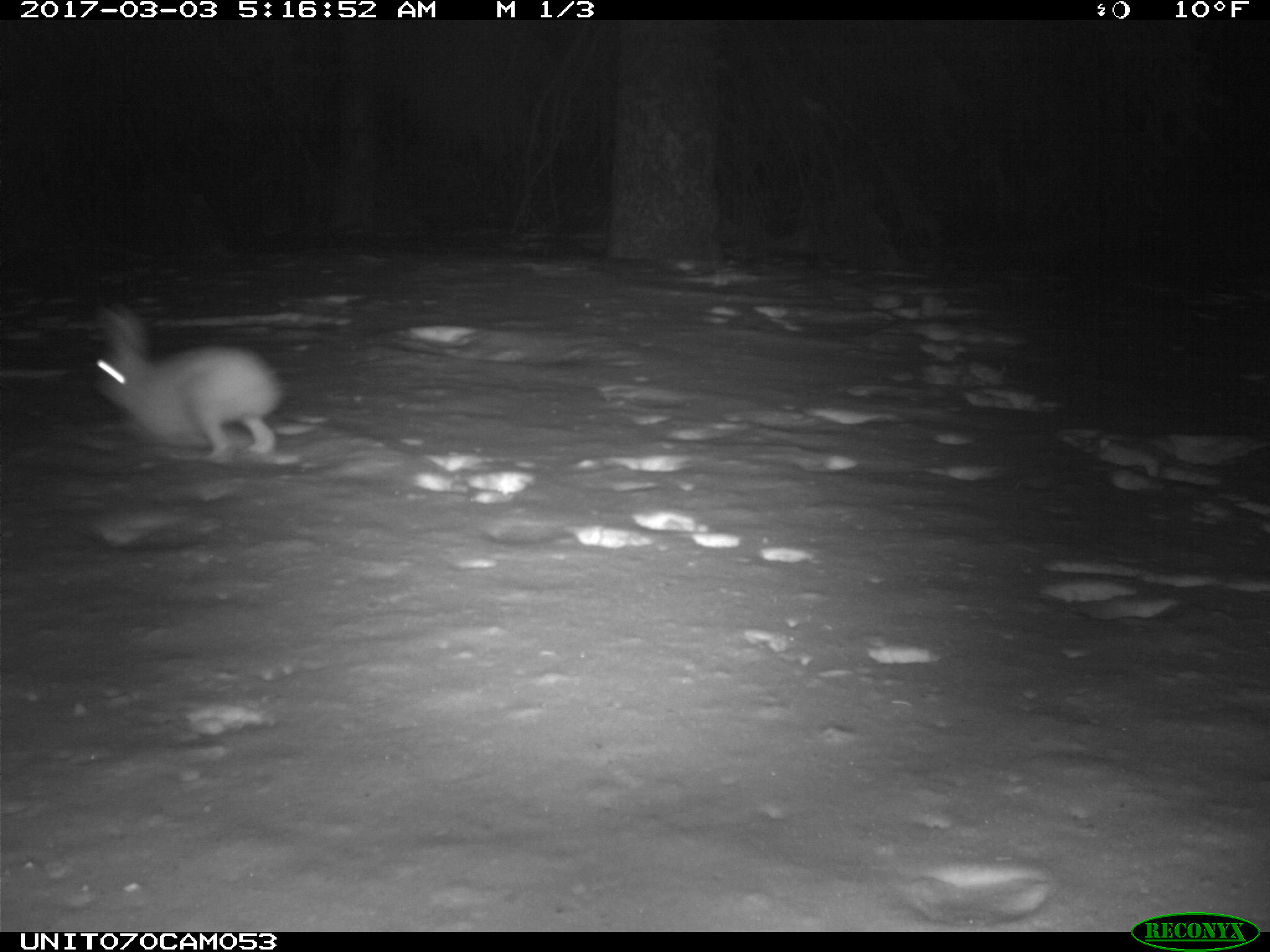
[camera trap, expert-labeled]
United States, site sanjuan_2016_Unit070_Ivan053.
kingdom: Animalia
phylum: Chordata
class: Mammalia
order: Lagomorpha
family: Leporidae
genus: Lepus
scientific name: Lepus americanus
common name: snowshoe hare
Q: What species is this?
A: Lepus americanus (snowshoe hare).